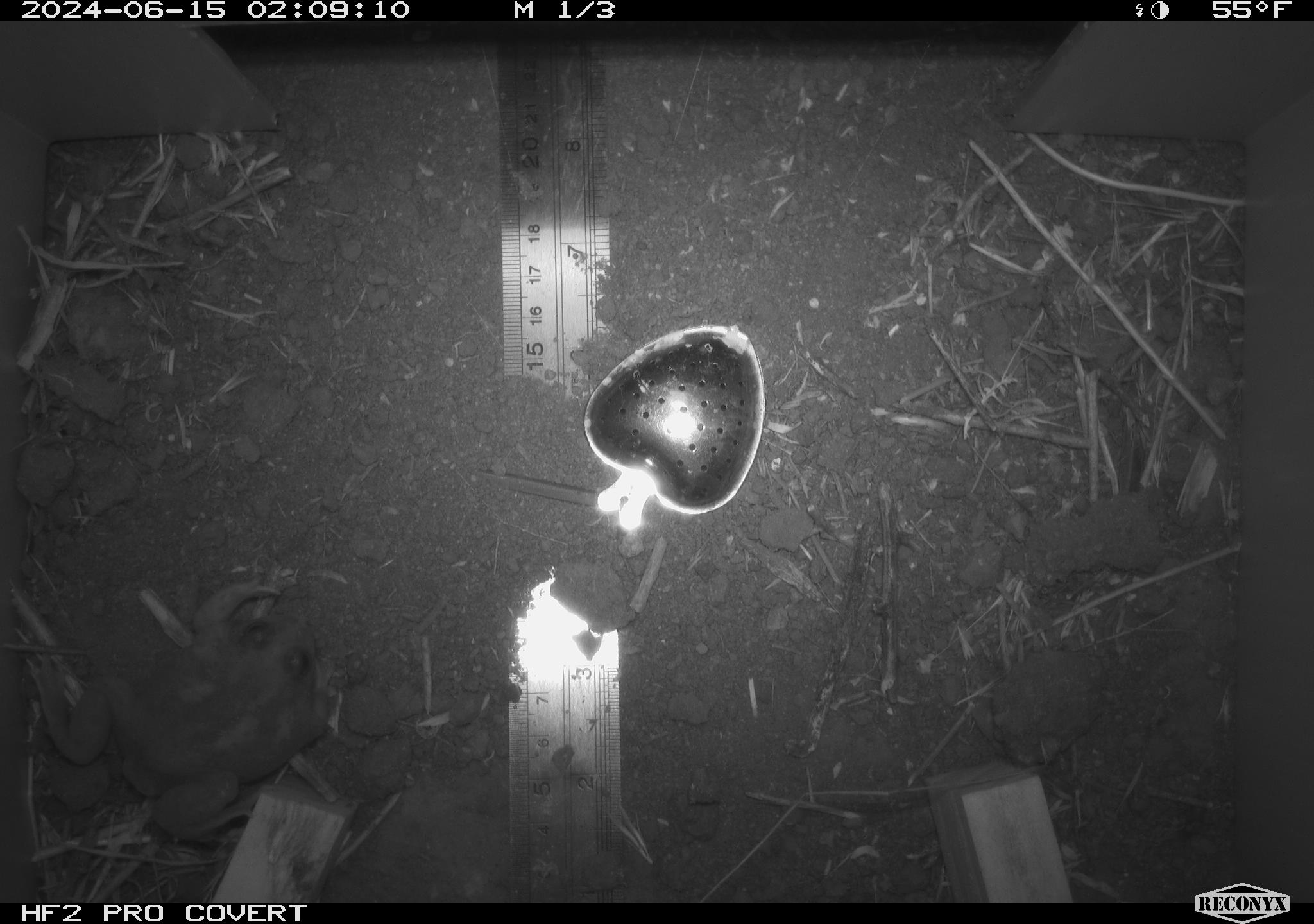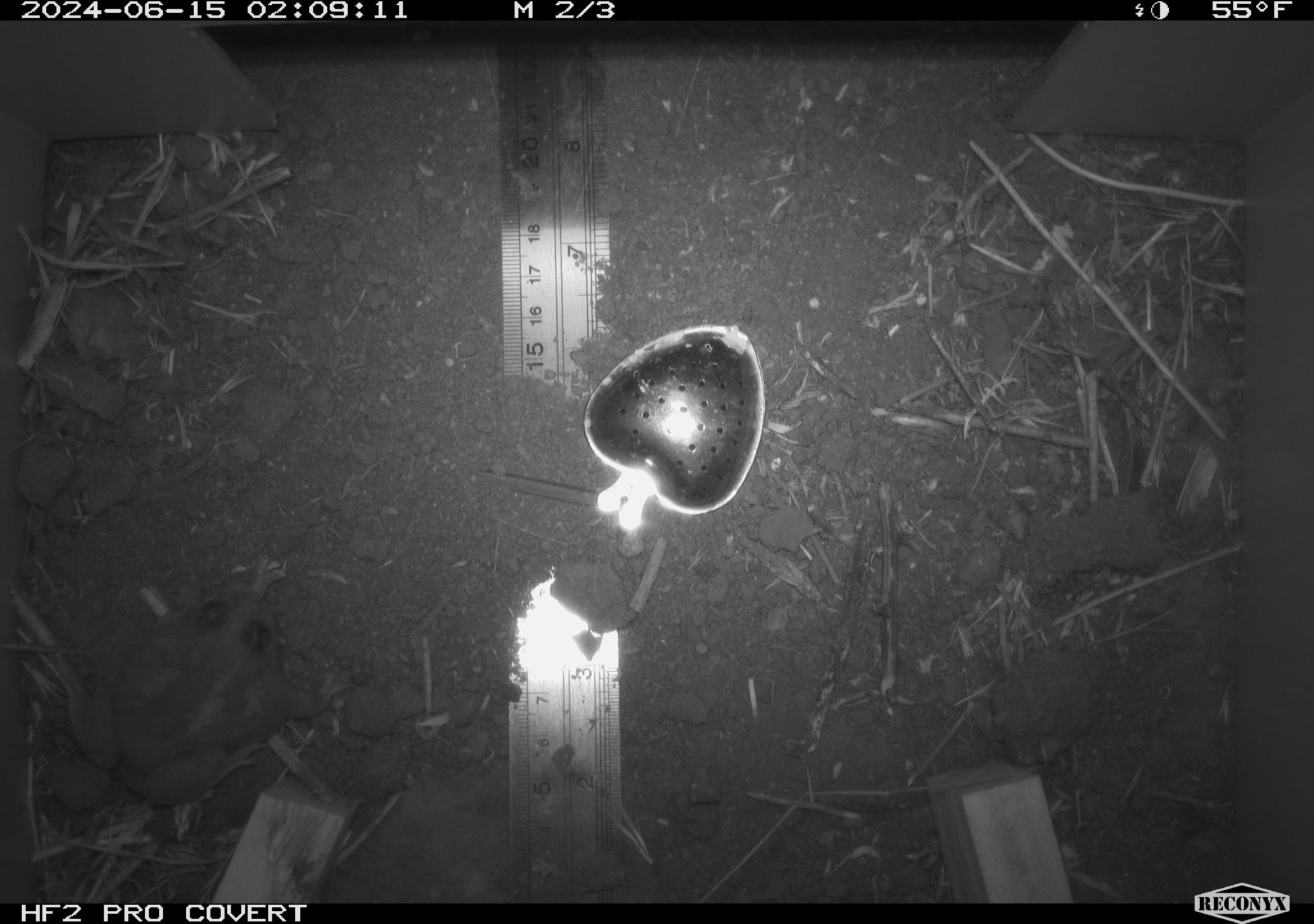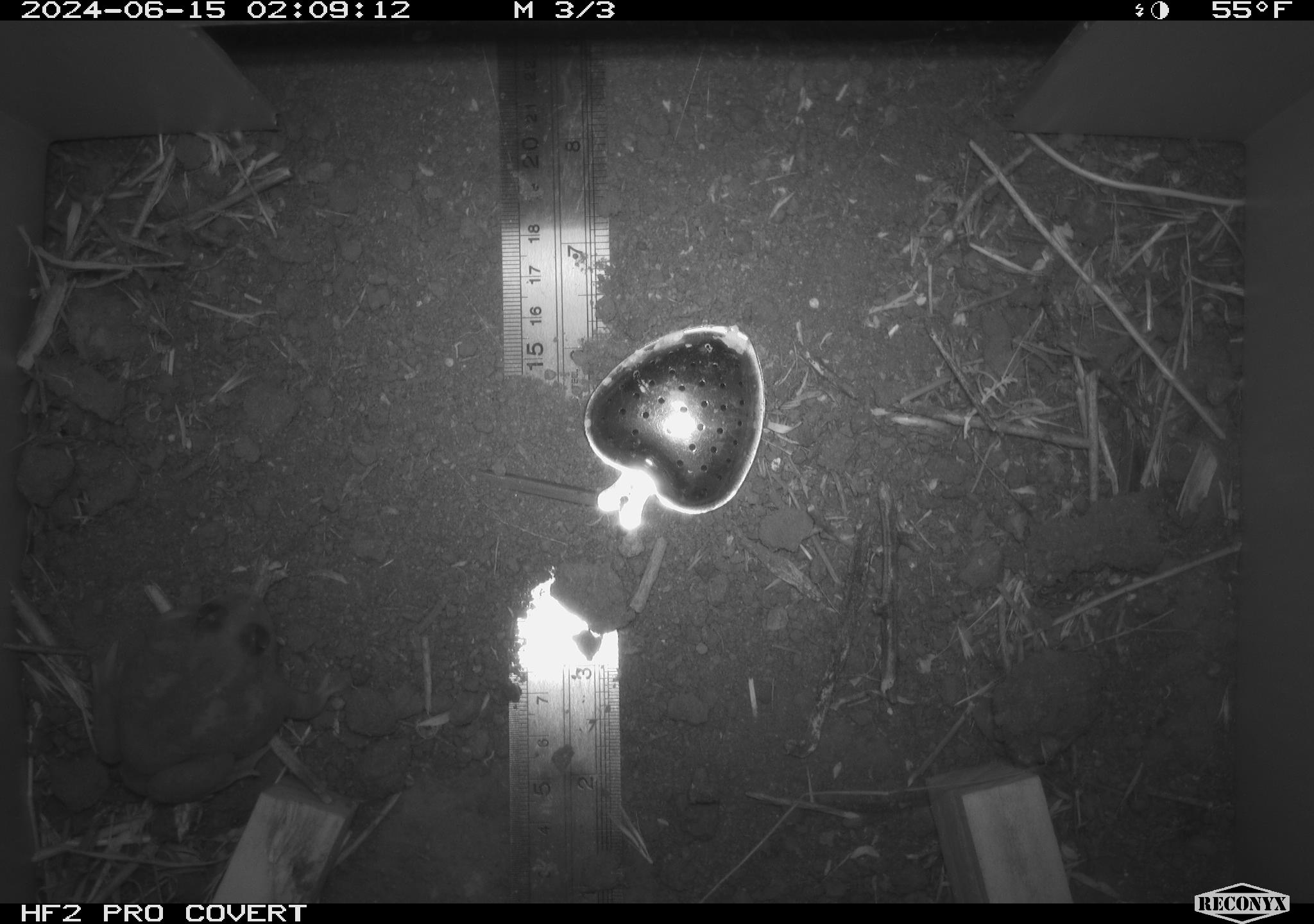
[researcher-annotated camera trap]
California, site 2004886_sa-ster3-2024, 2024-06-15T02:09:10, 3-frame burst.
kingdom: Animalia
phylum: Chordata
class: Amphibia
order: Anura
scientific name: Anura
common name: frogs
Frogs (Anura).